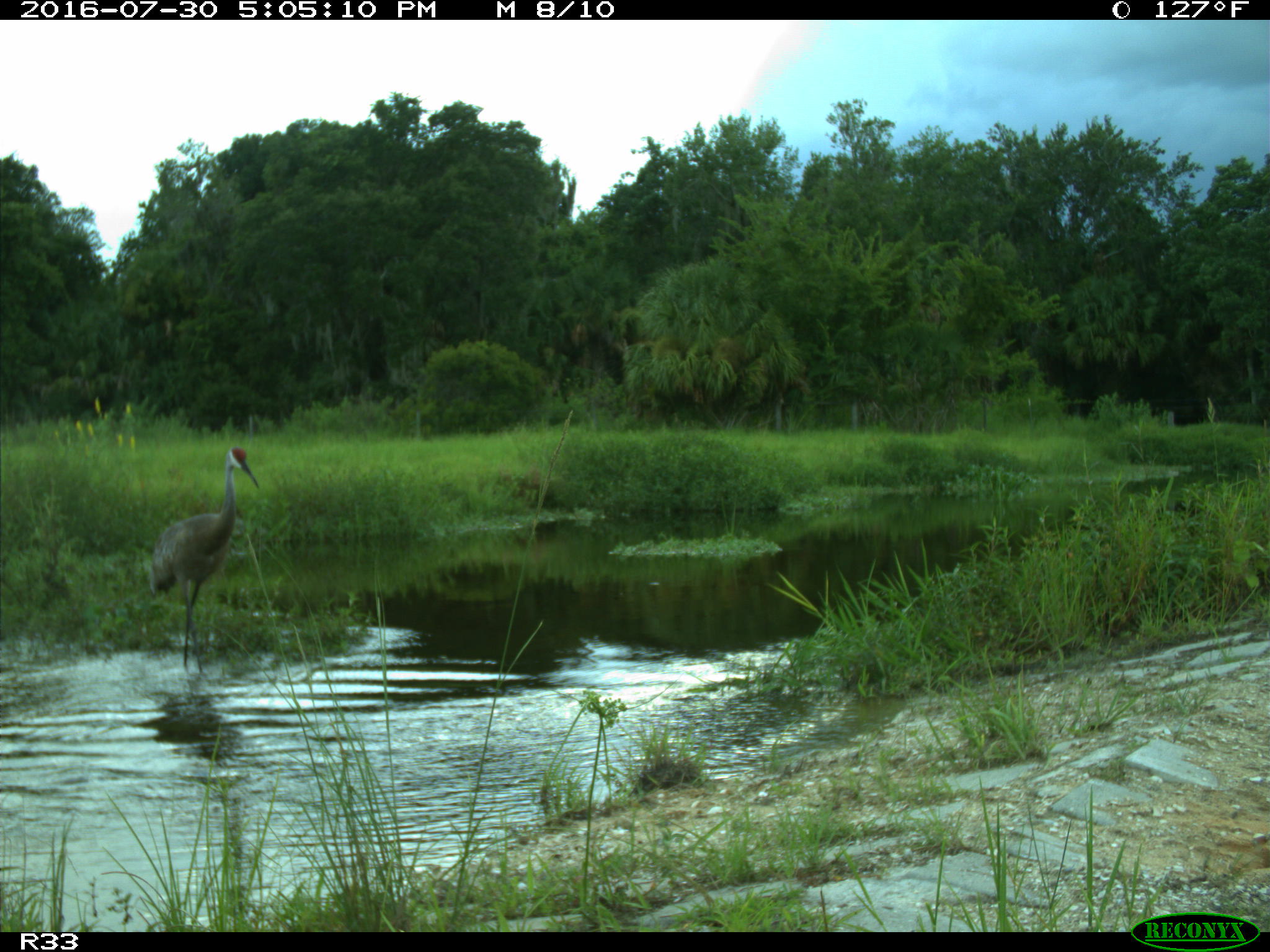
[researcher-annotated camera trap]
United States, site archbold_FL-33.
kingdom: Animalia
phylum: Chordata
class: Aves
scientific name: Aves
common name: birds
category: unidentified bird